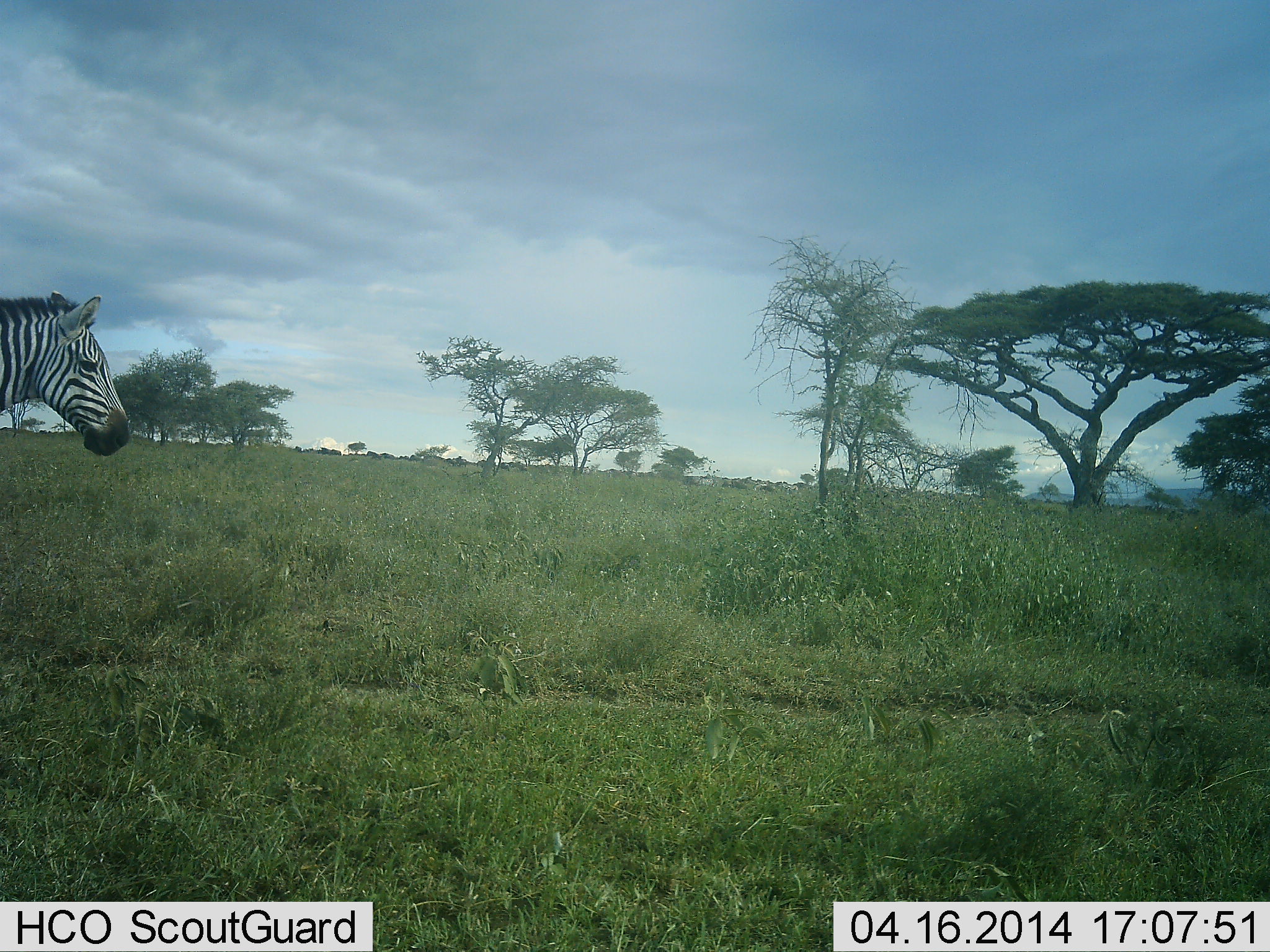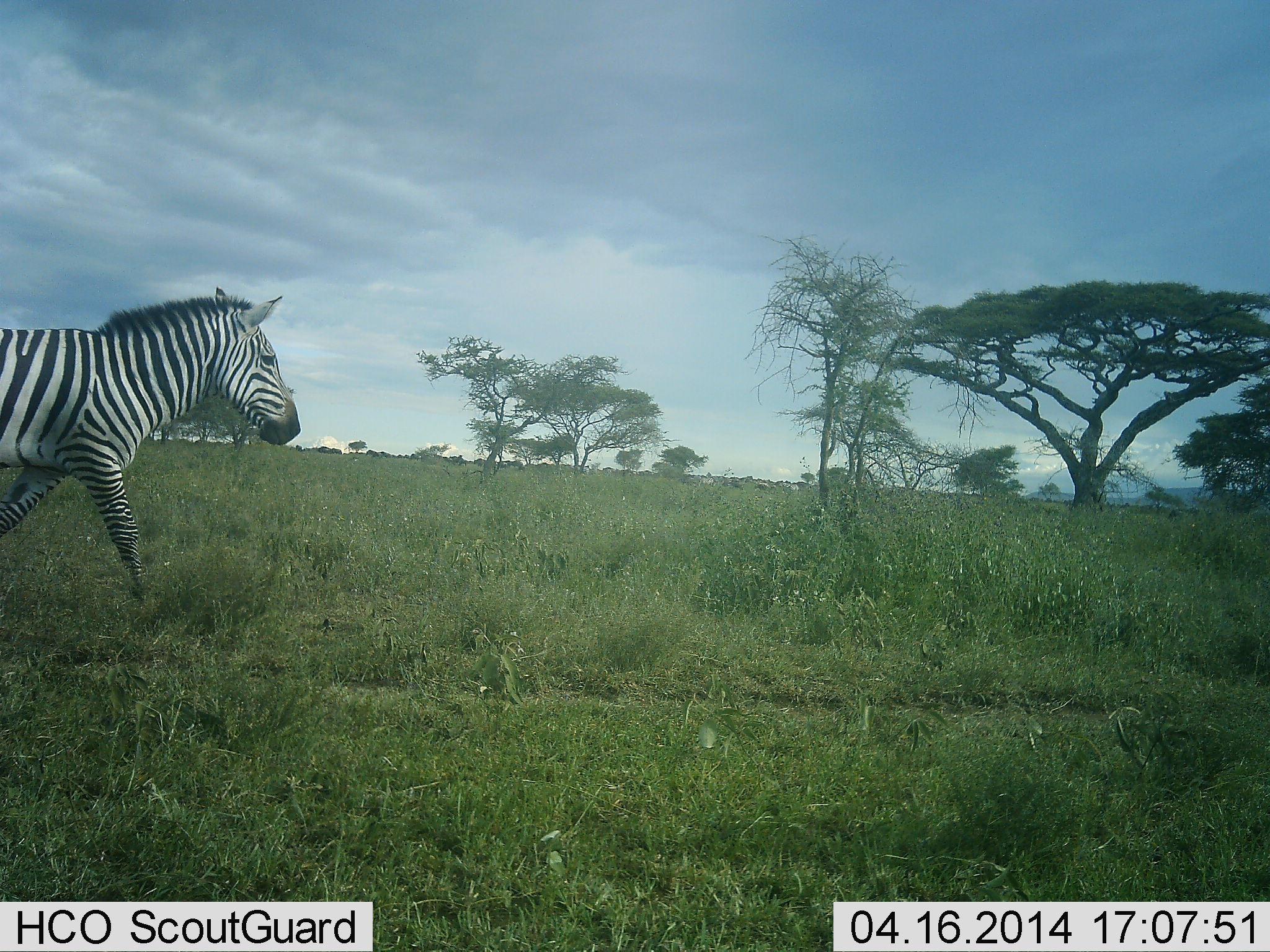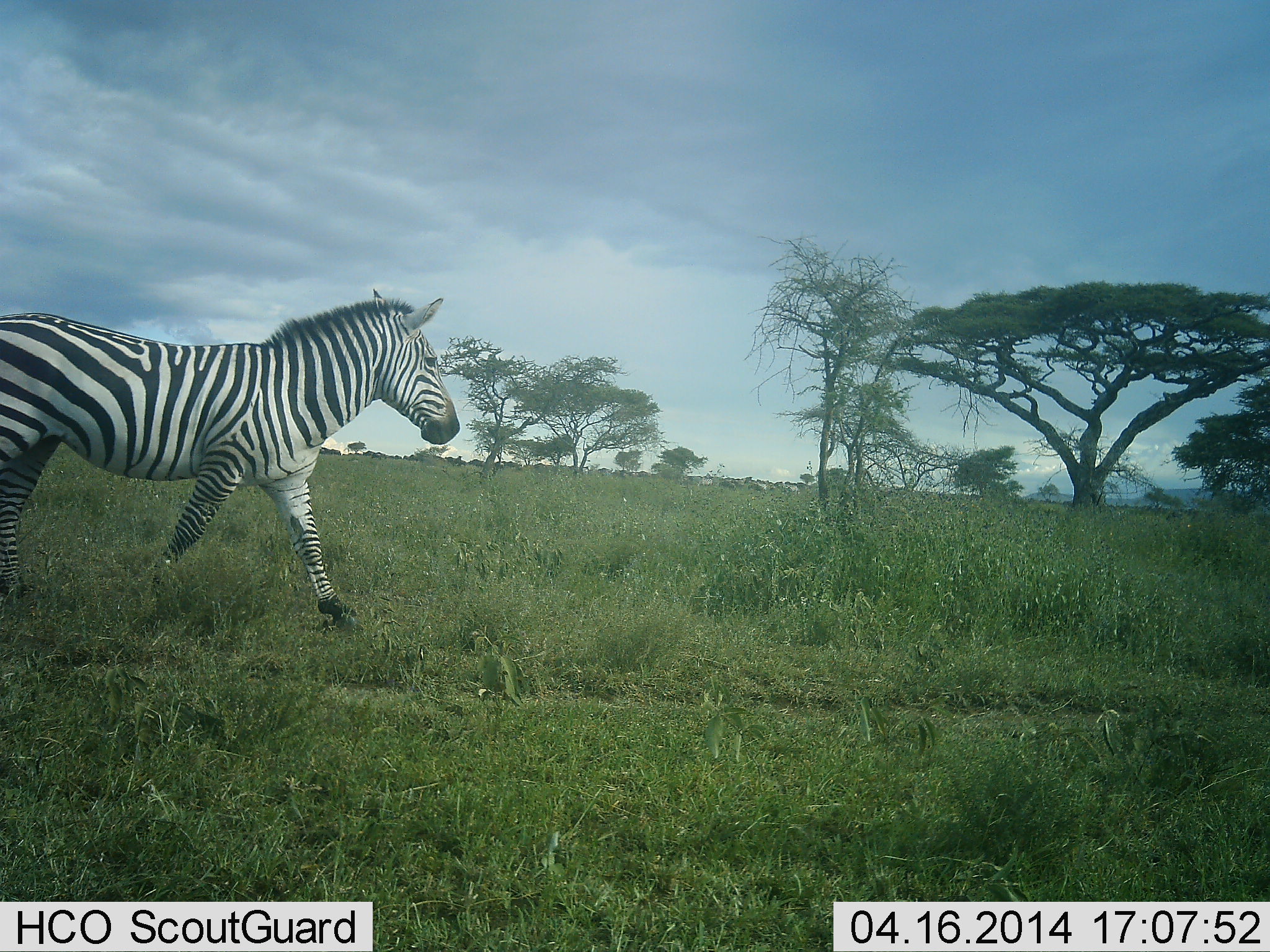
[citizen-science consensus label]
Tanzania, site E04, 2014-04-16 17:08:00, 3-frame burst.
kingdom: Animalia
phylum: Chordata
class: Mammalia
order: Perissodactyla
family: Equidae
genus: Equus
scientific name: Equus quagga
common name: plains zebra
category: zebra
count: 1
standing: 0%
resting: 0%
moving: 100%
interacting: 0%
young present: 0%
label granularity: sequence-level